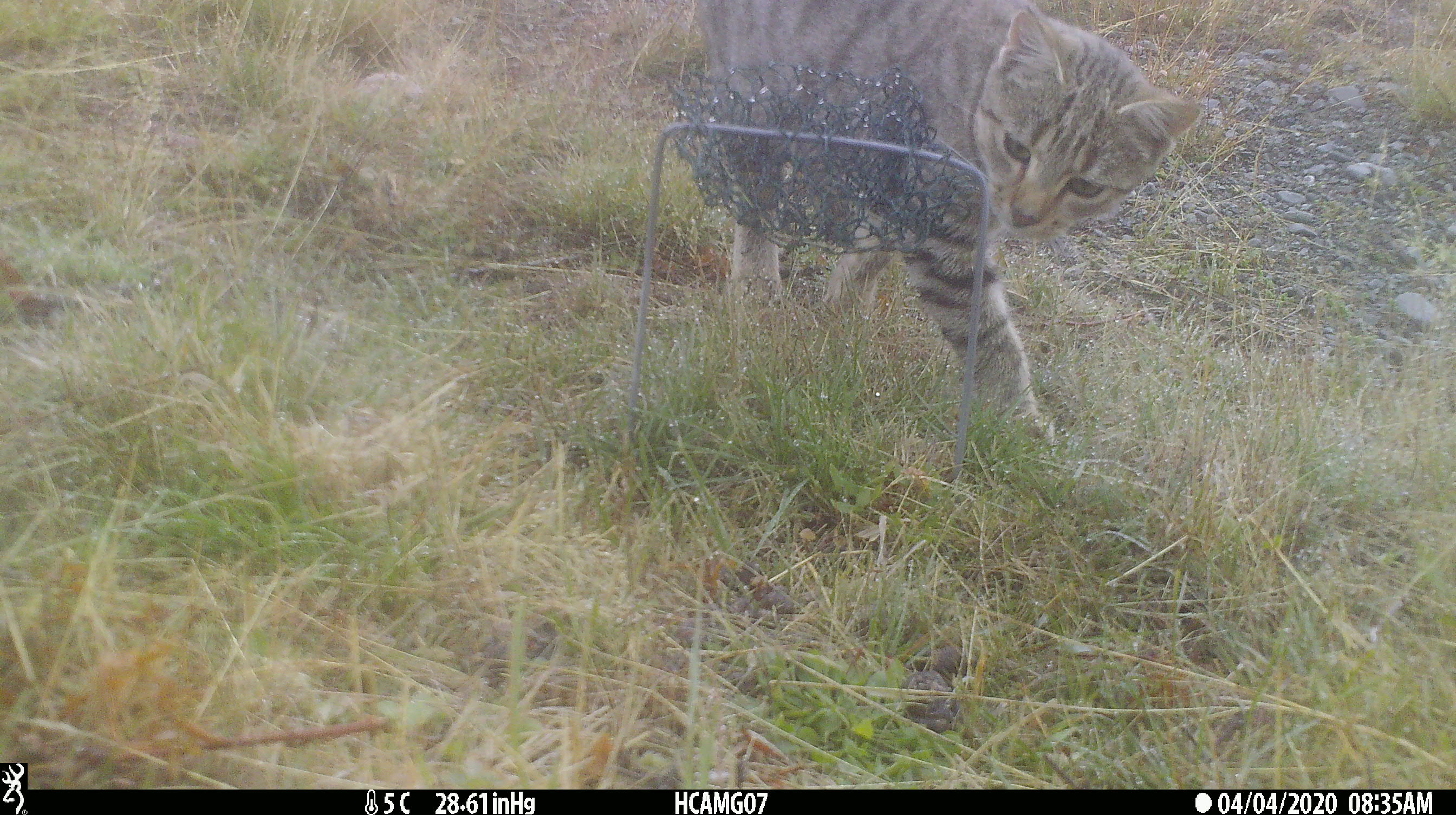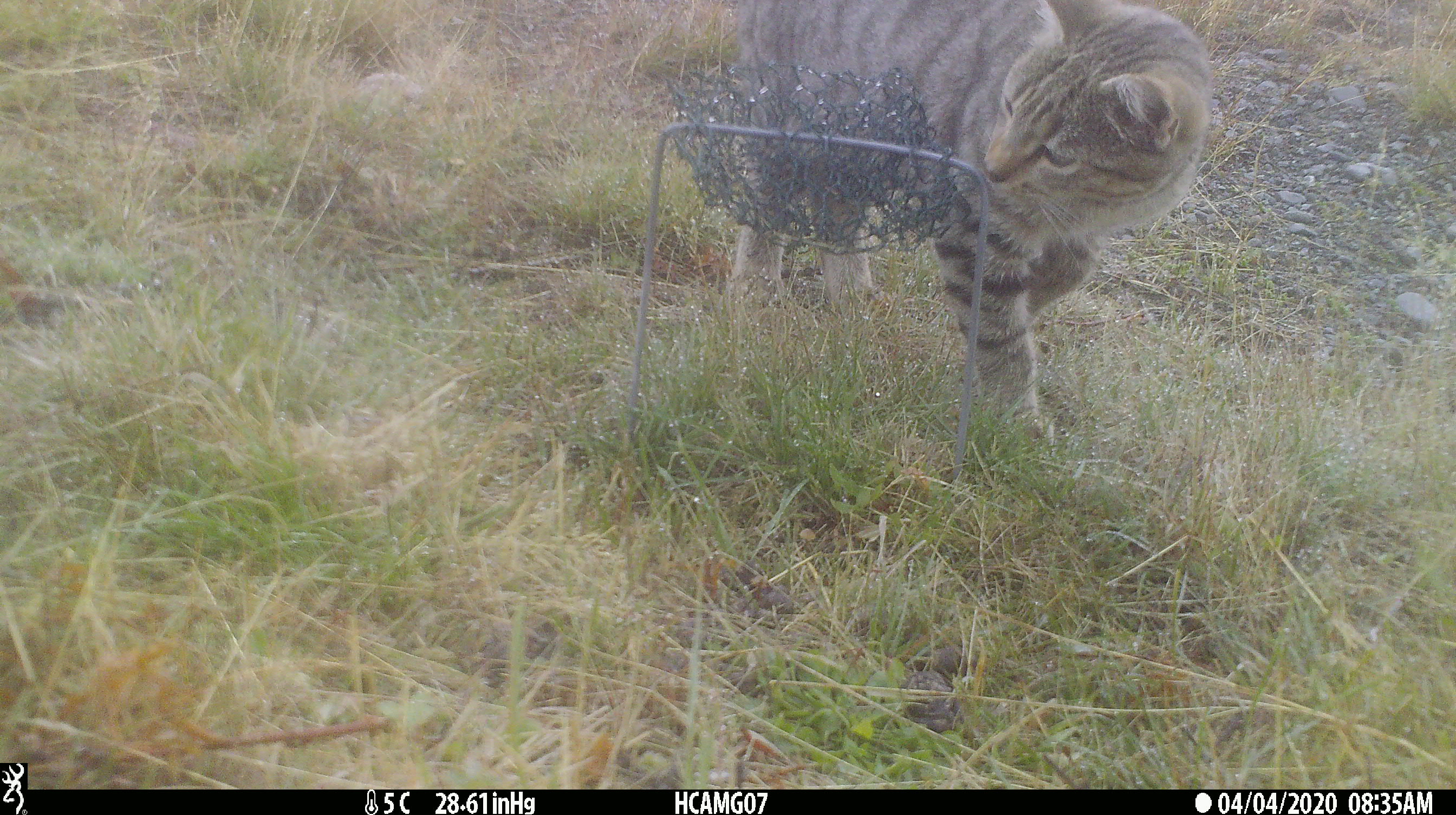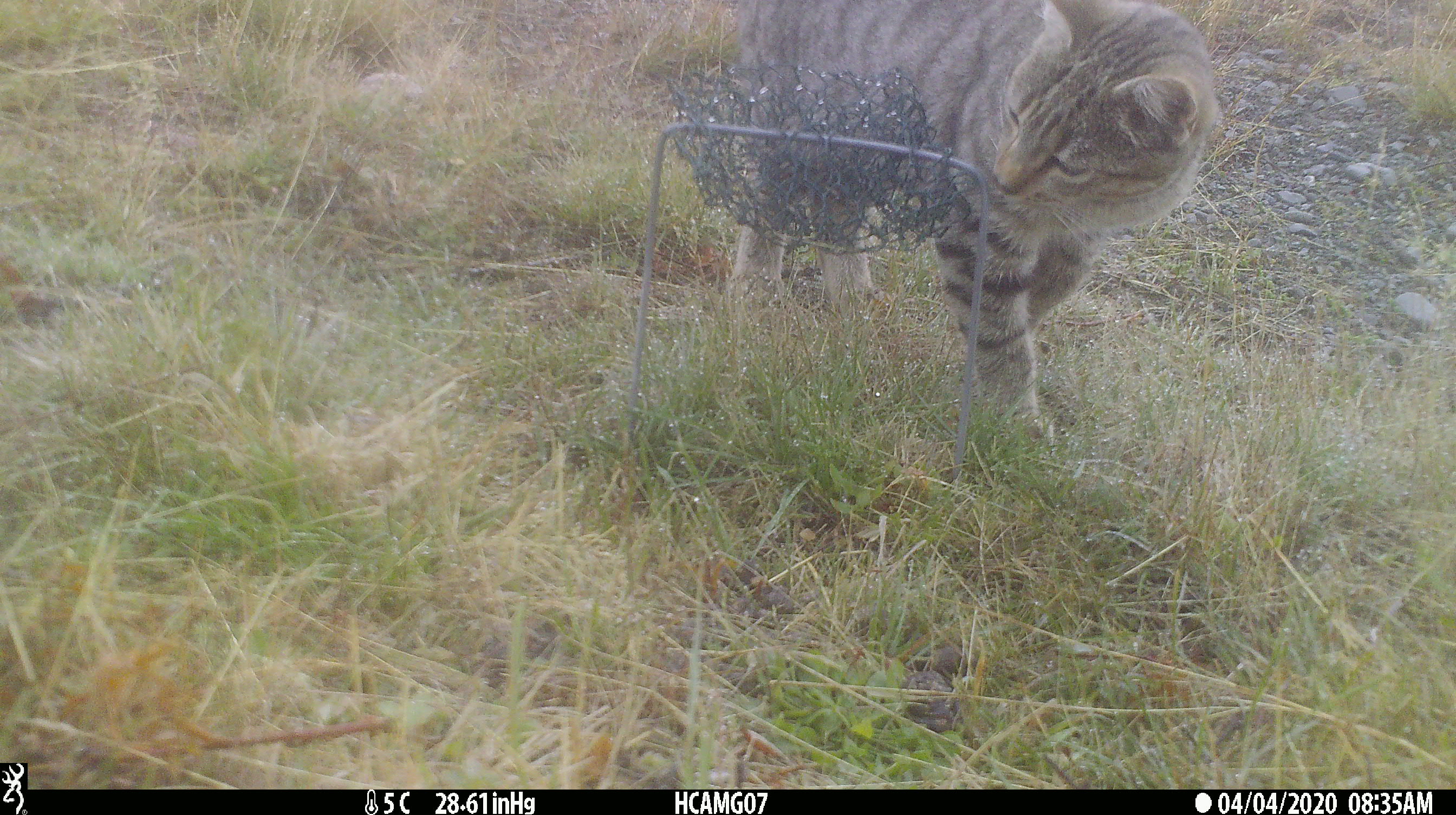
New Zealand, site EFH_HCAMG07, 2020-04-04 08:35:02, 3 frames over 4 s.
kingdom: Animalia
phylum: Chordata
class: Mammalia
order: Carnivora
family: Felidae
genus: Felis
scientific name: Felis catus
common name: domestic cat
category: cat